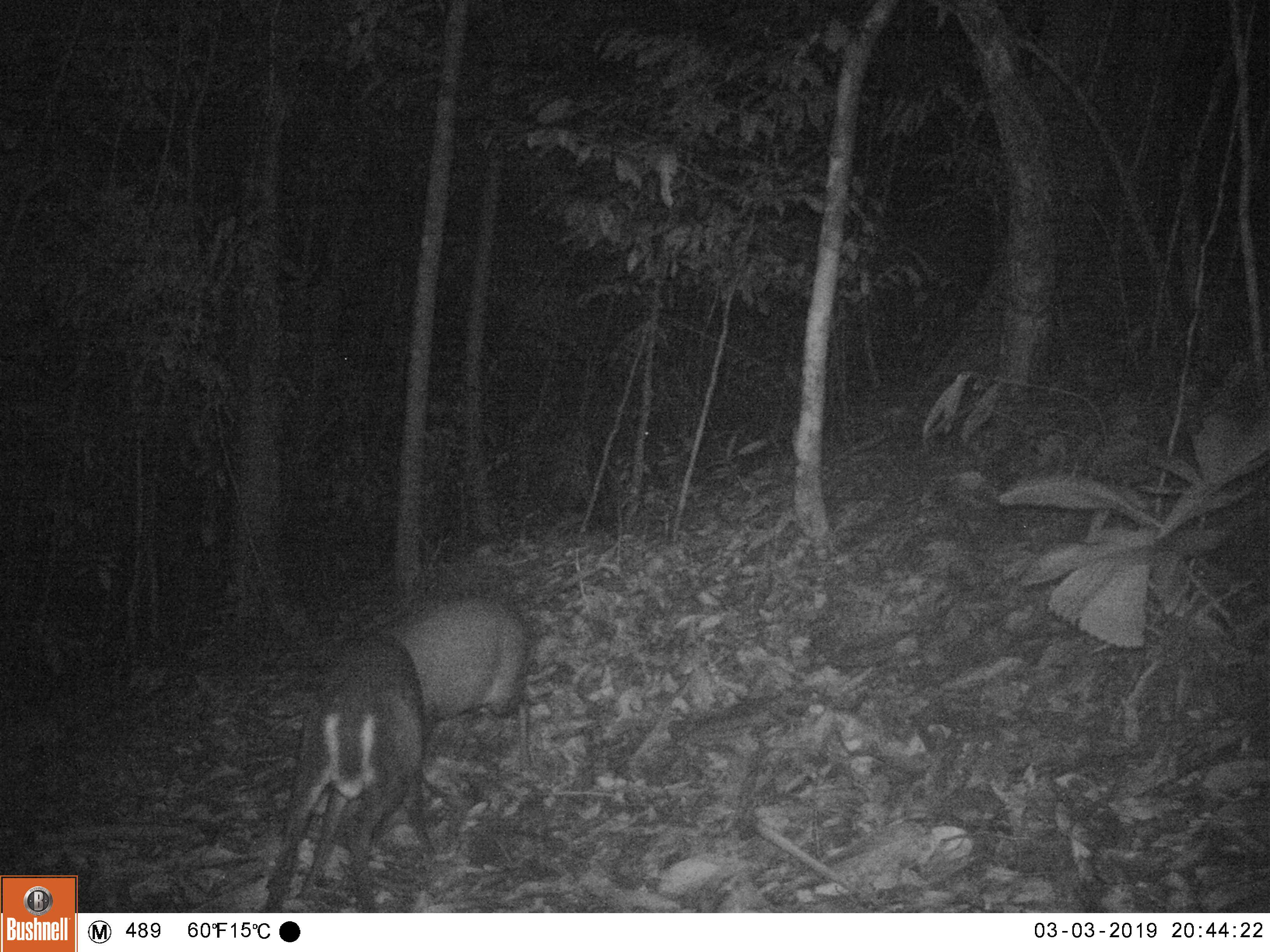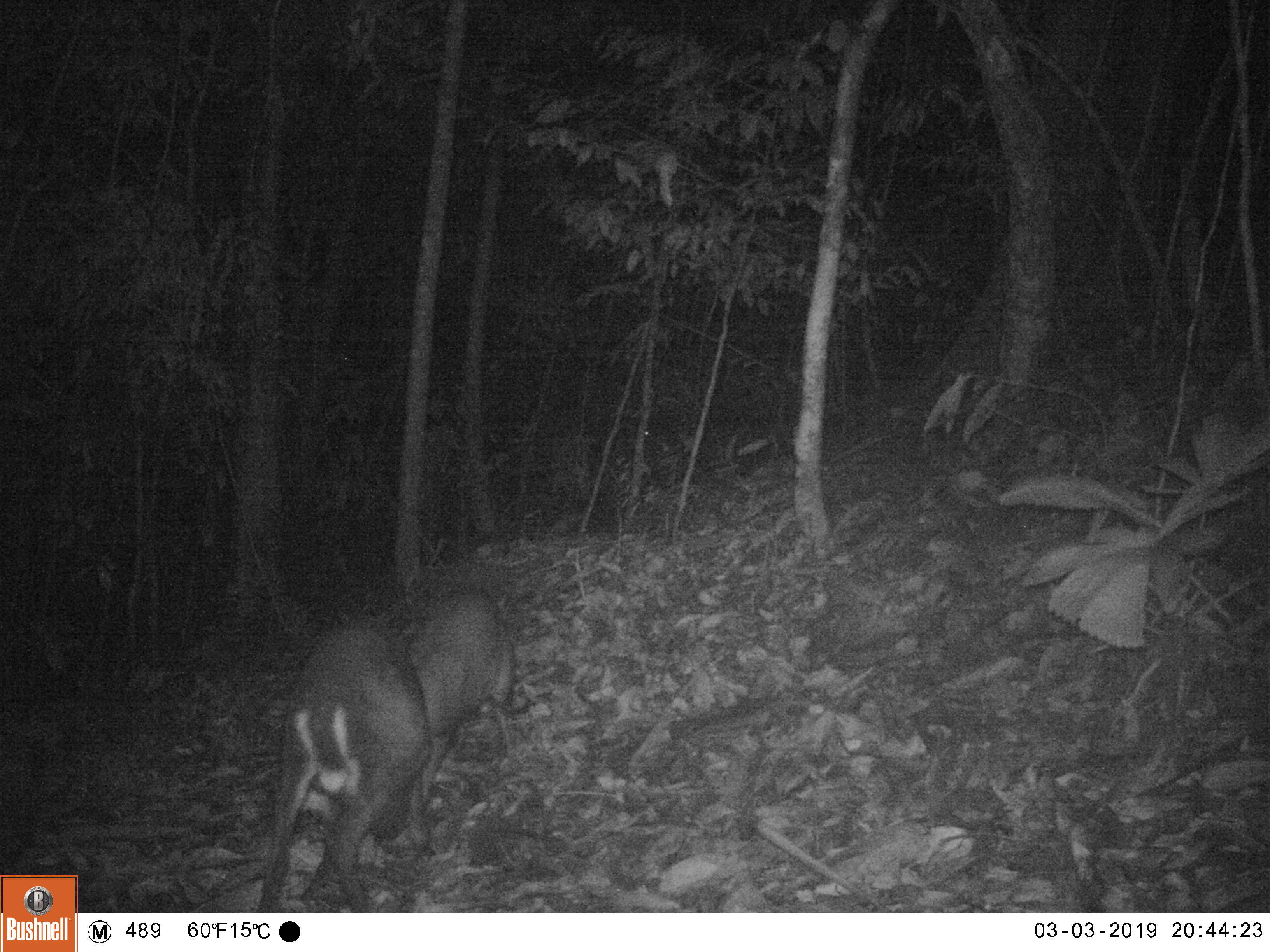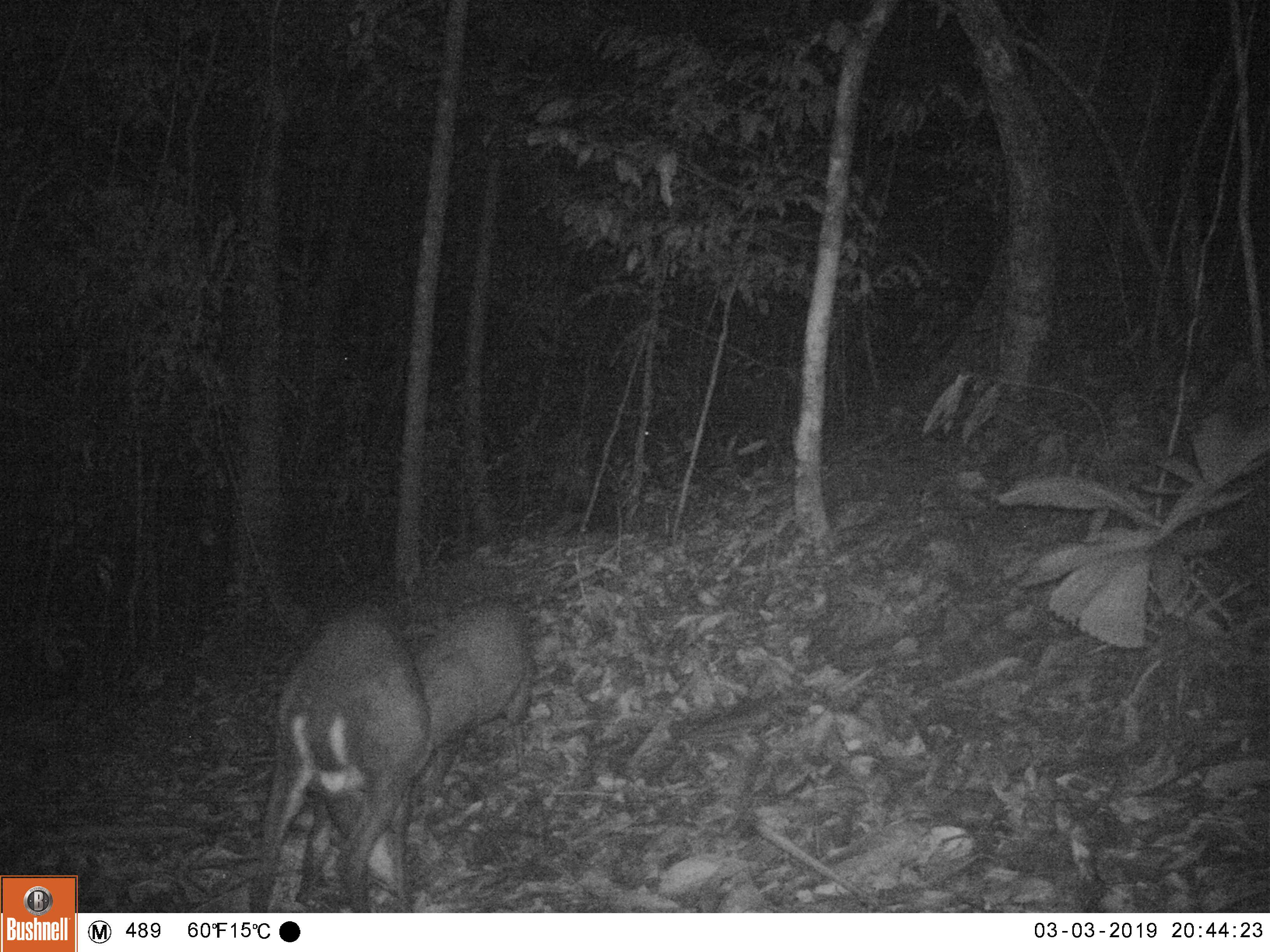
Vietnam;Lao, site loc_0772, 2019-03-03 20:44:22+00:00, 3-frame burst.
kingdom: Animalia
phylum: Chordata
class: Mammalia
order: Artiodactyla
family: Cervidae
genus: Muntiacus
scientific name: Muntiacus rooseveltorum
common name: roosevelt's muntjac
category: roosevelts muntjac group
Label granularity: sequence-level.